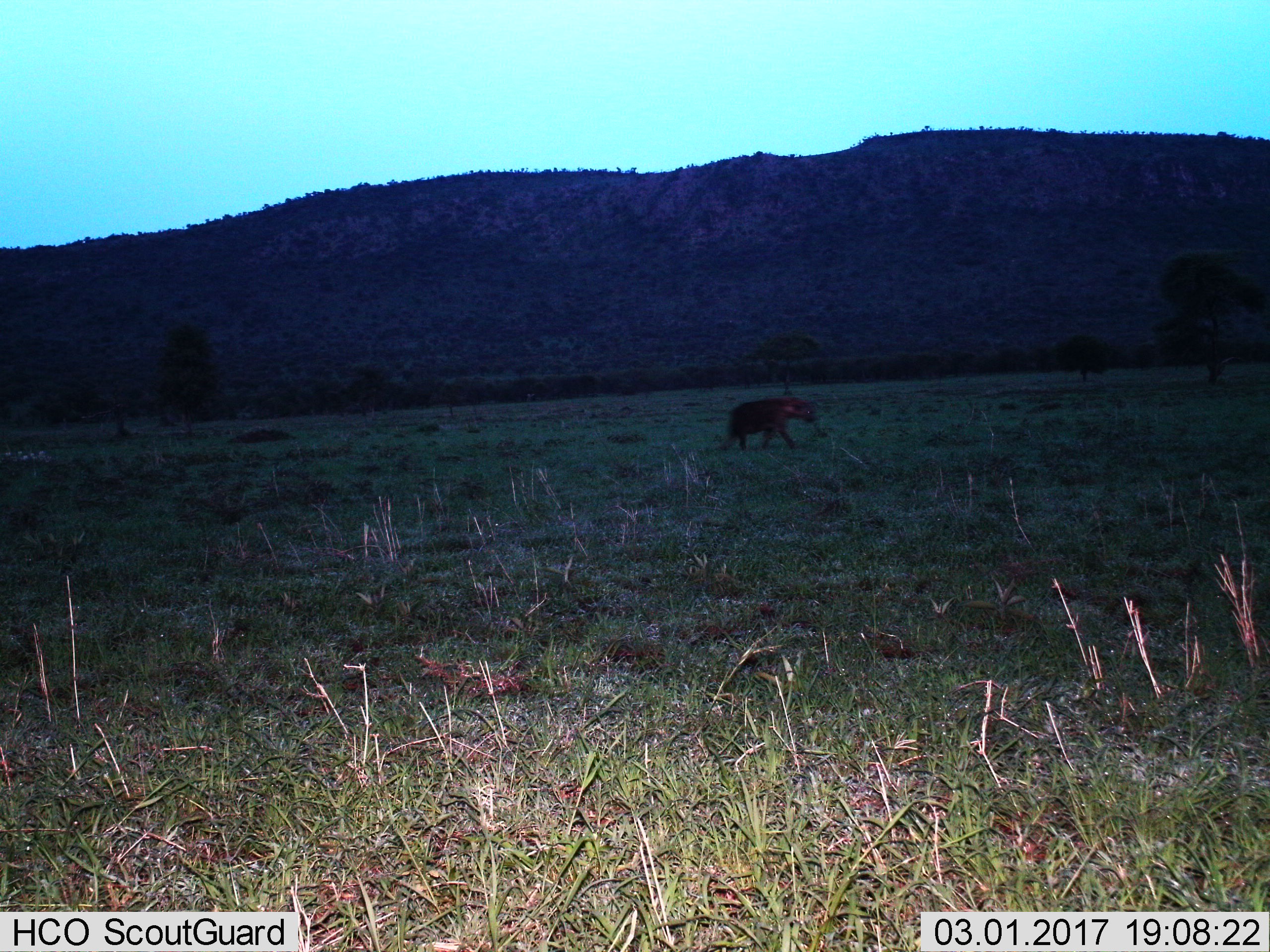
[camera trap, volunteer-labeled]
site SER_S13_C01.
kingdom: Animalia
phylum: Chordata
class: Mammalia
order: Carnivora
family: Hyaenidae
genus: Crocuta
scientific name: Crocuta crocuta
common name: spotted hyena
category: hyenaspotted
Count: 1.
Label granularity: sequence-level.